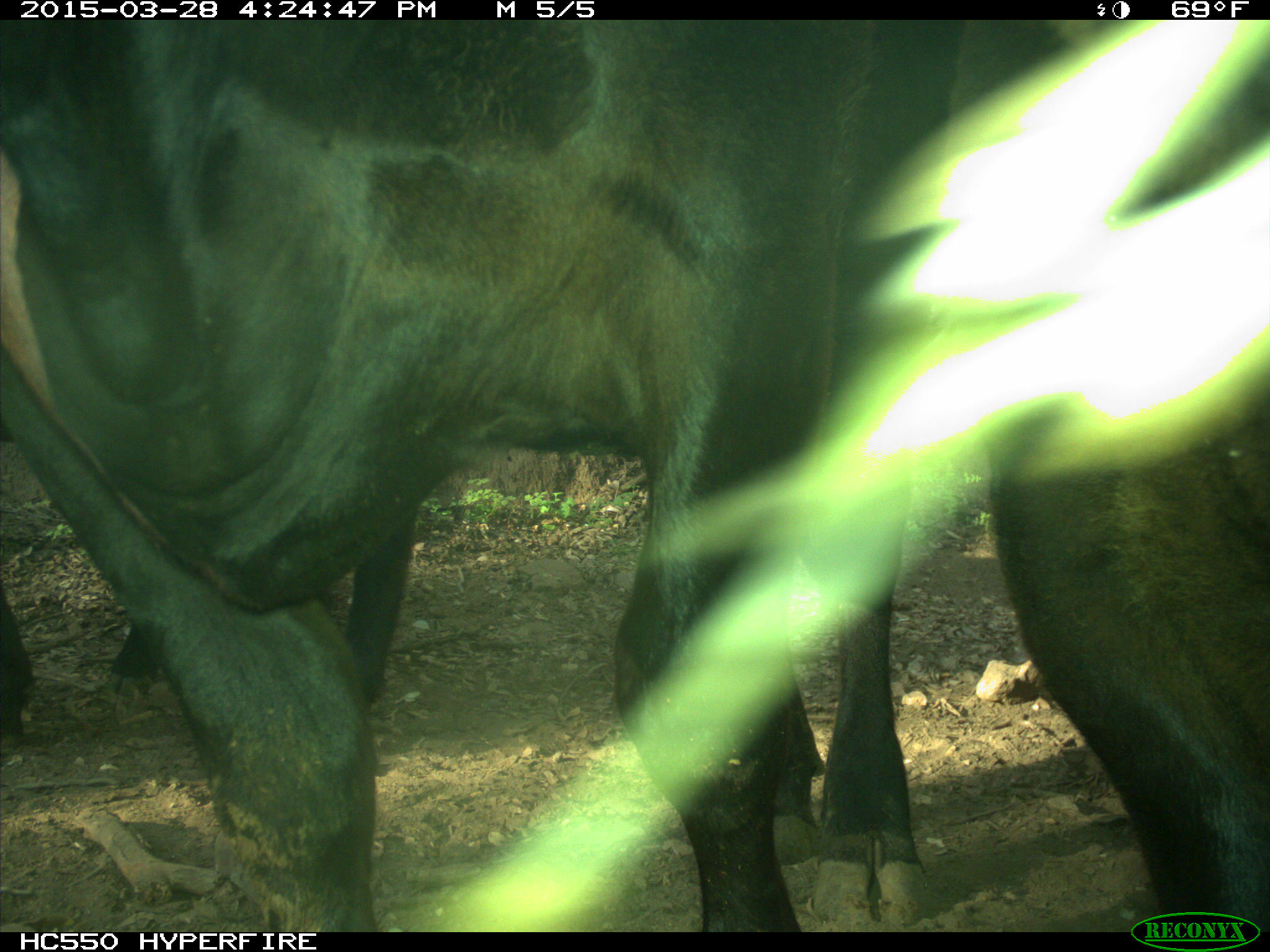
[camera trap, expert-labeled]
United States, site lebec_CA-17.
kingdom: Animalia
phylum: Chordata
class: Mammalia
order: Artiodactyla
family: Bovidae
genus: Bos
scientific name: Bos taurus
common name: domestic cow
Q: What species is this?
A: Bos taurus (domestic cow).